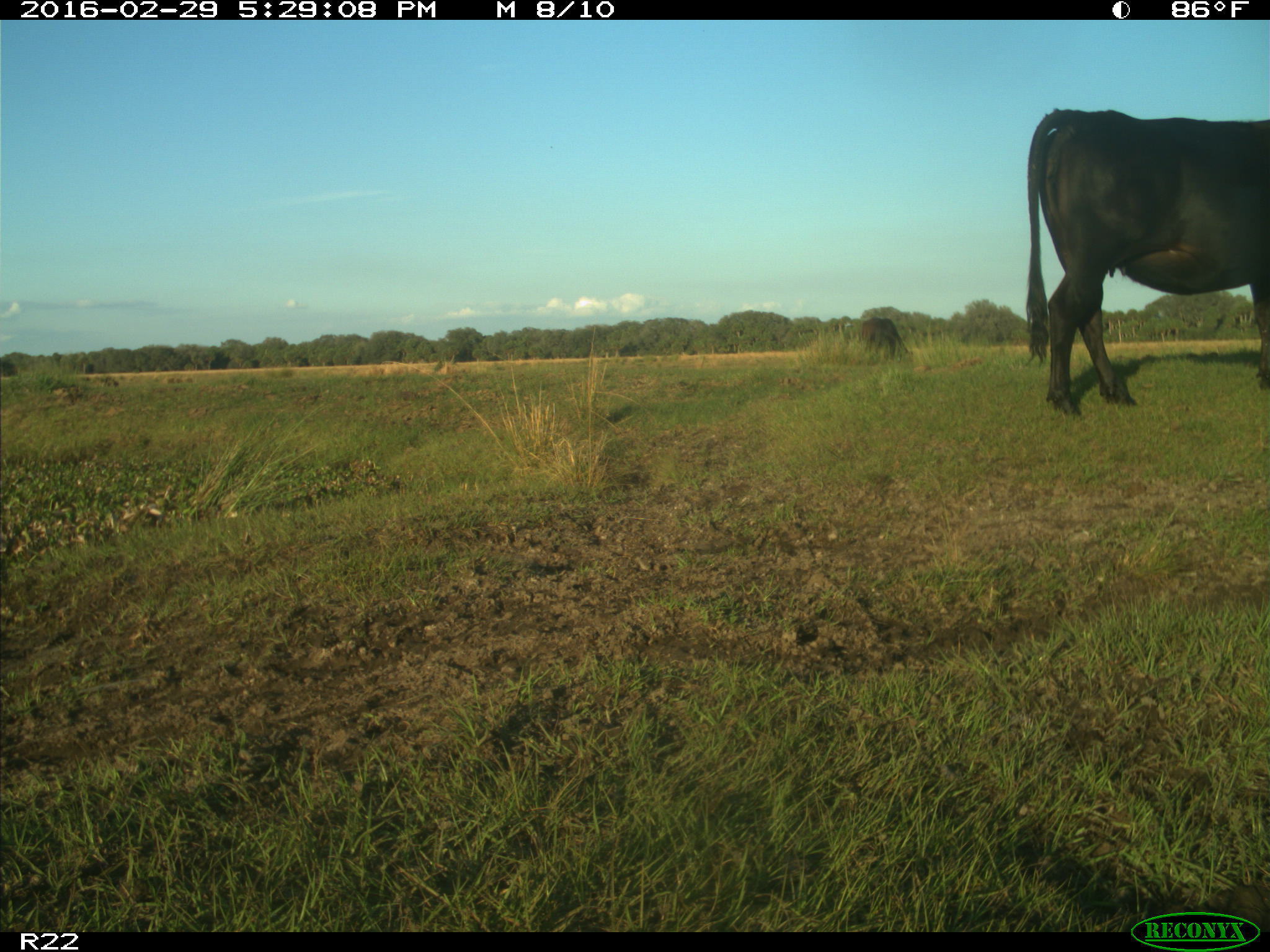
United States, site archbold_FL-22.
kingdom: Animalia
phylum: Chordata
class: Mammalia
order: Artiodactyla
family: Bovidae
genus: Bos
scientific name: Bos taurus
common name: domestic cow